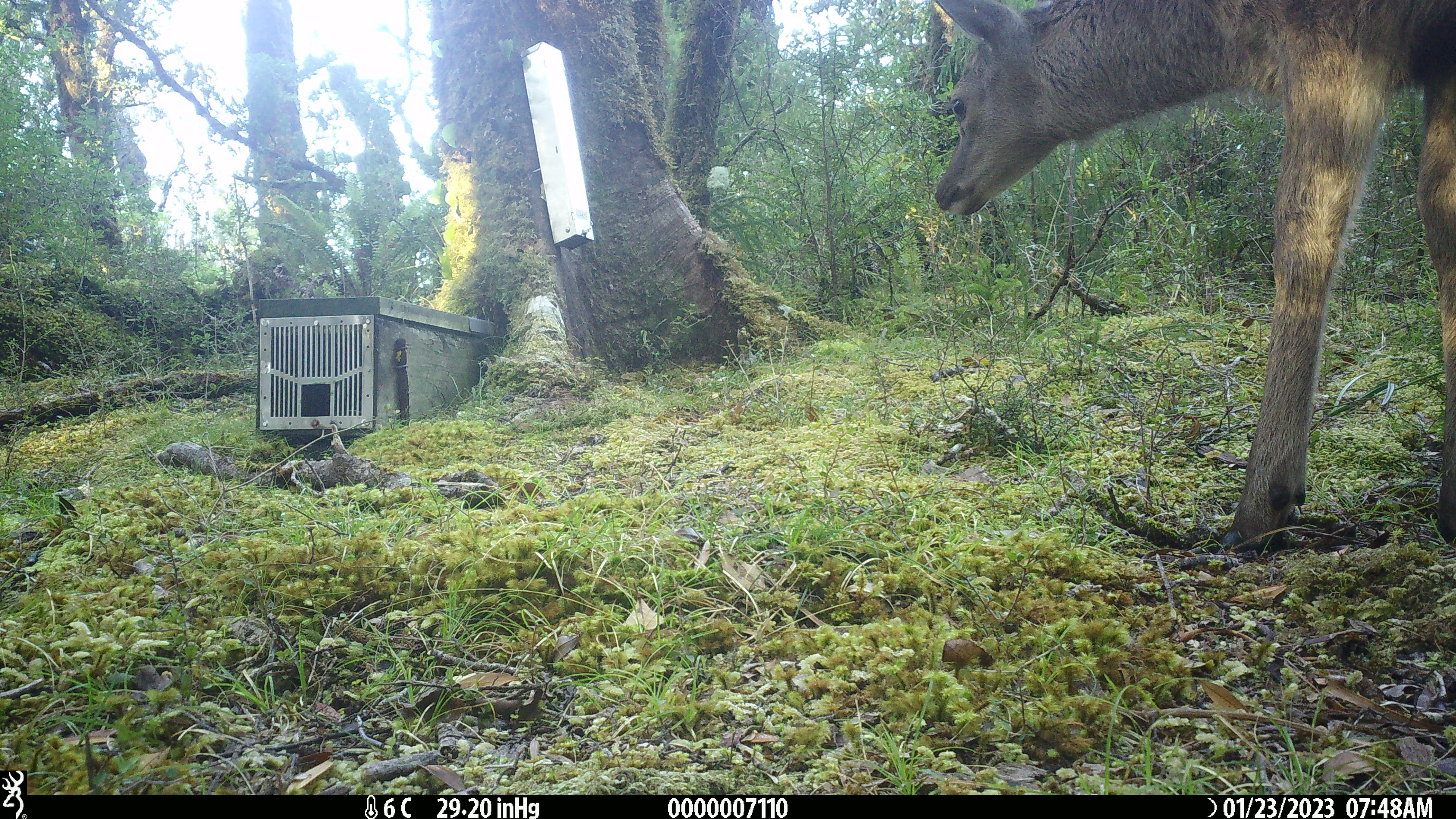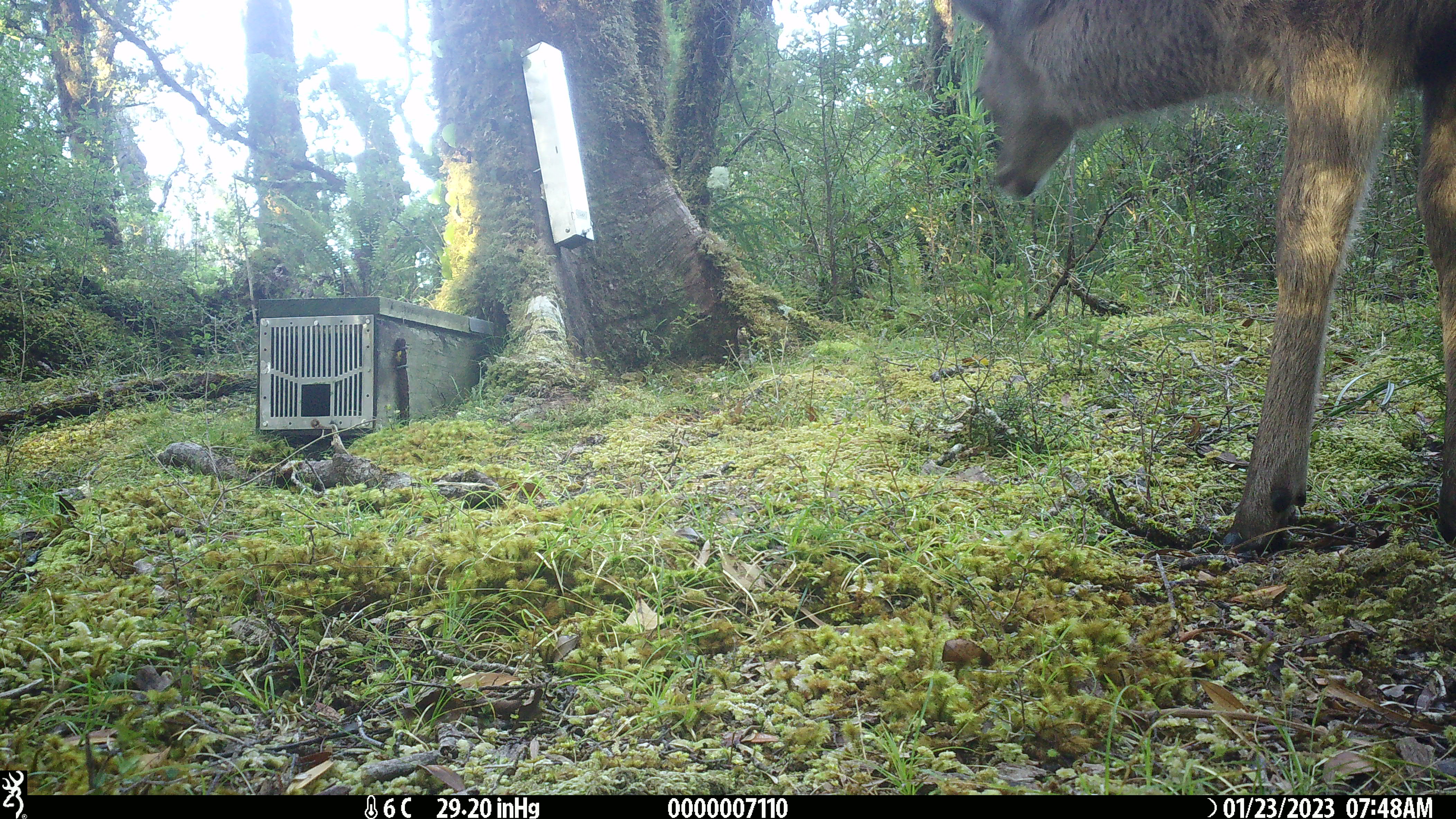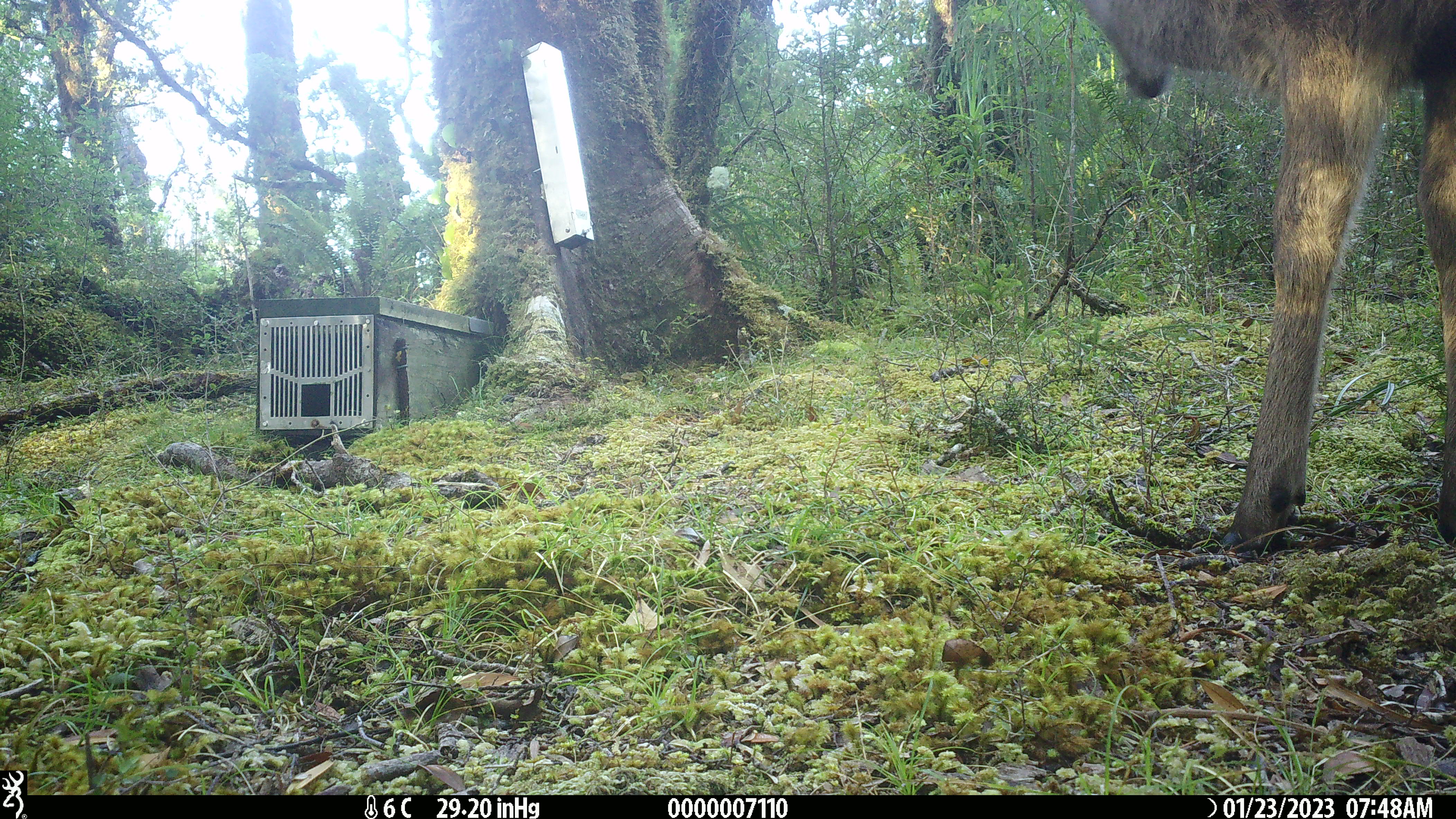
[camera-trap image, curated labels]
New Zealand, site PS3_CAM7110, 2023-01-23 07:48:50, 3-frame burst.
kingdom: Animalia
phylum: Chordata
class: Mammalia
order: Artiodactyla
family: Cervidae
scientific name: Cervidae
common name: deer